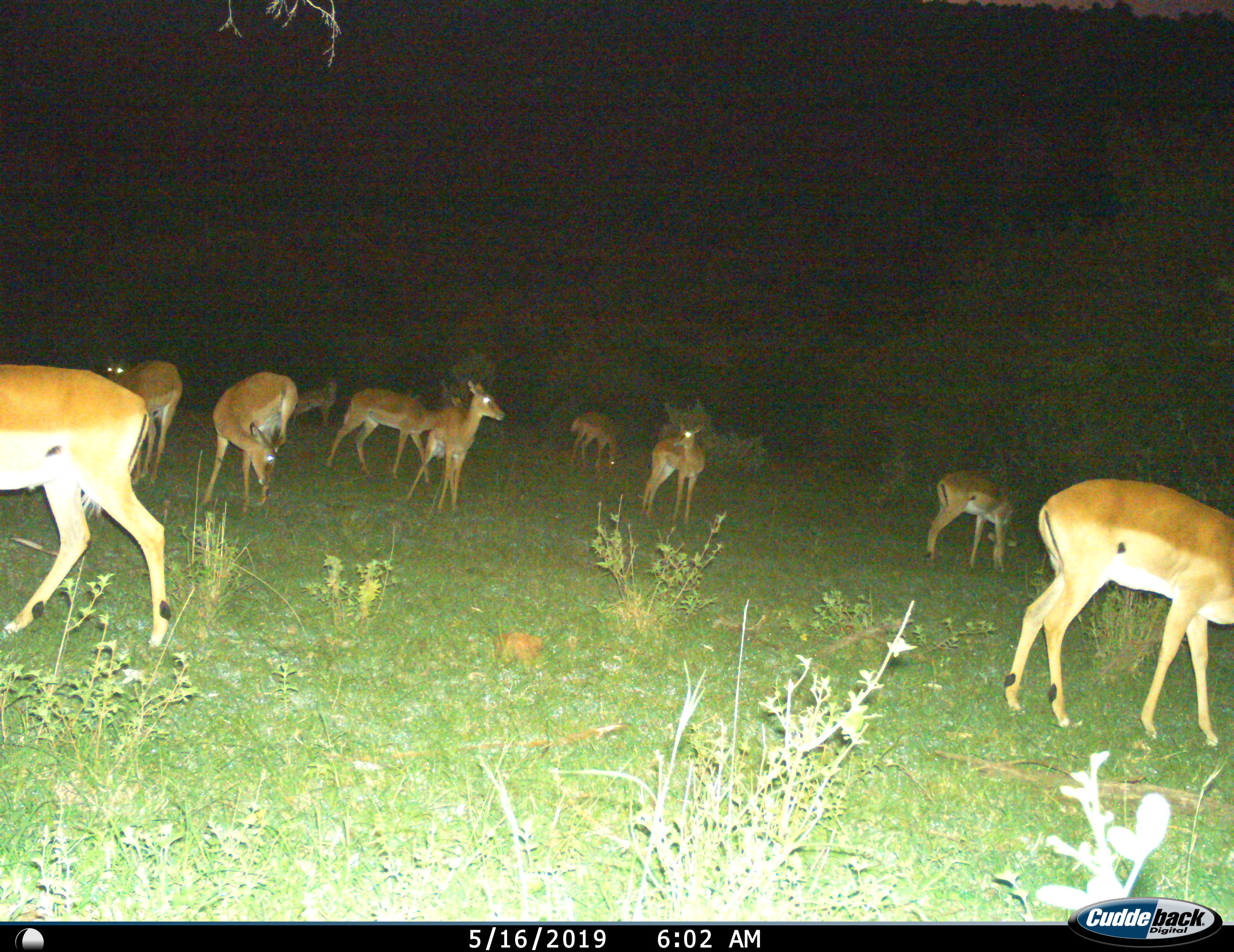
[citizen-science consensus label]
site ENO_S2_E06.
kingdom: Animalia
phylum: Chordata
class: Mammalia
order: Artiodactyla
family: Bovidae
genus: Aepyceros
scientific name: Aepyceros melampus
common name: impala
Impala (Aepyceros melampus), count 10. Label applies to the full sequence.